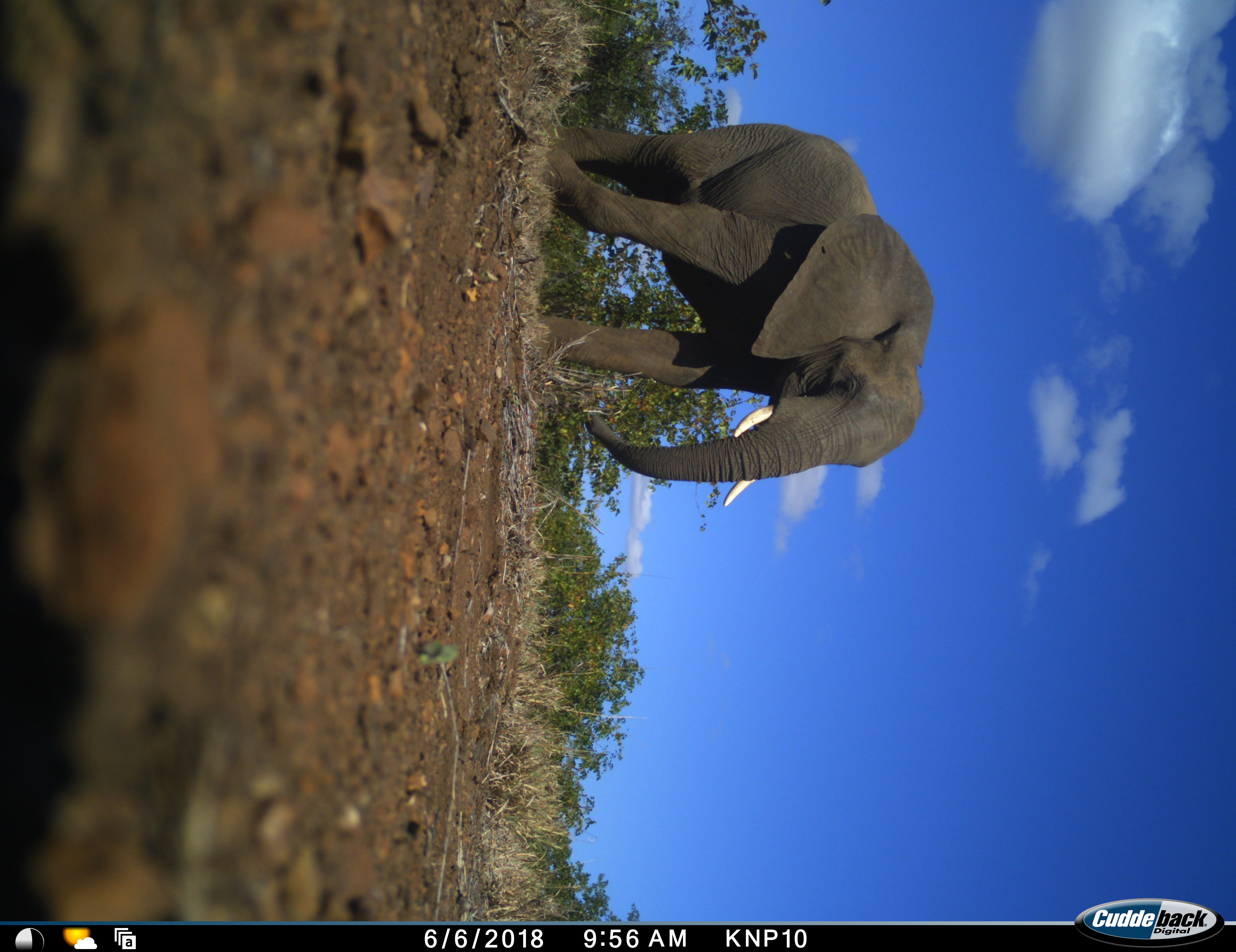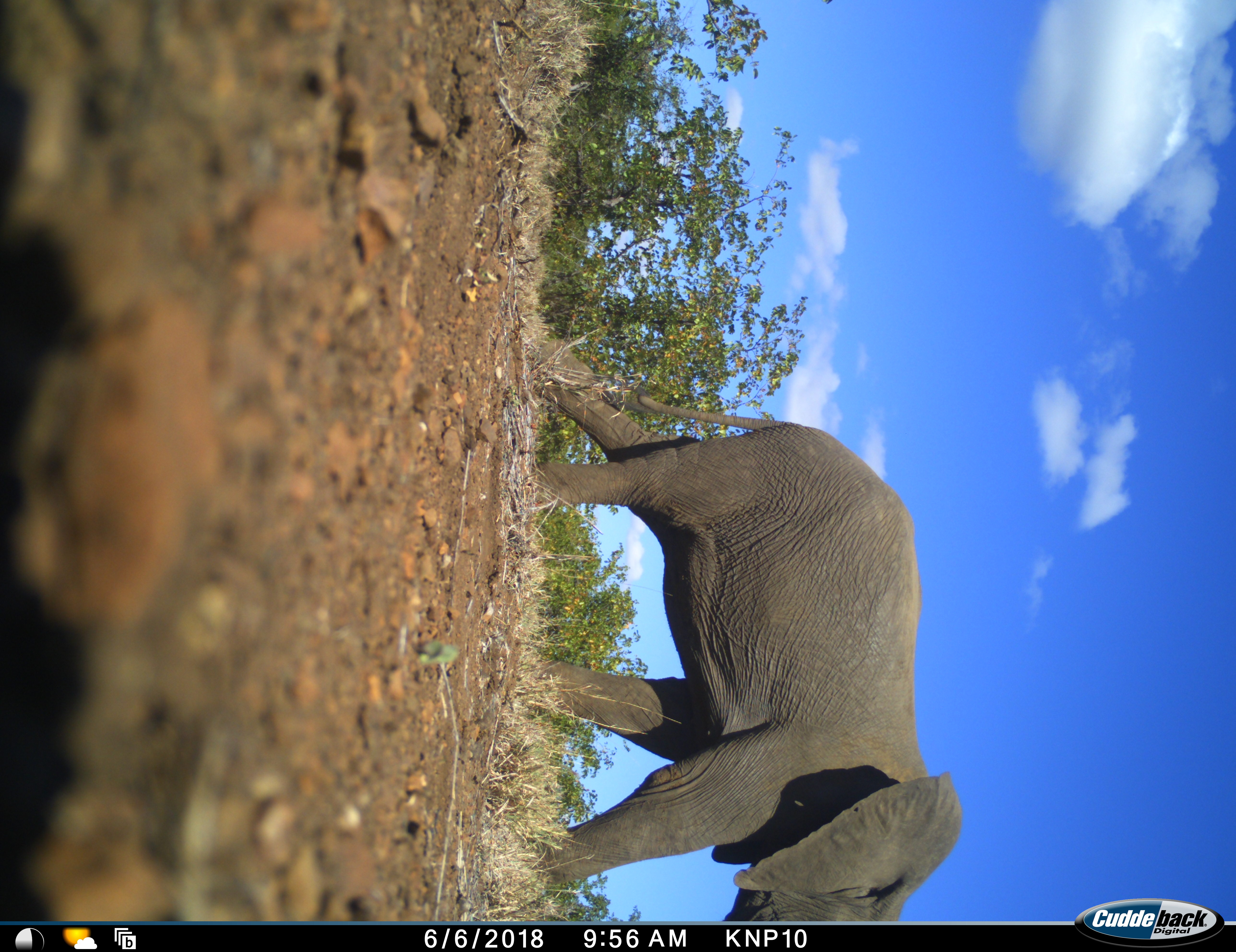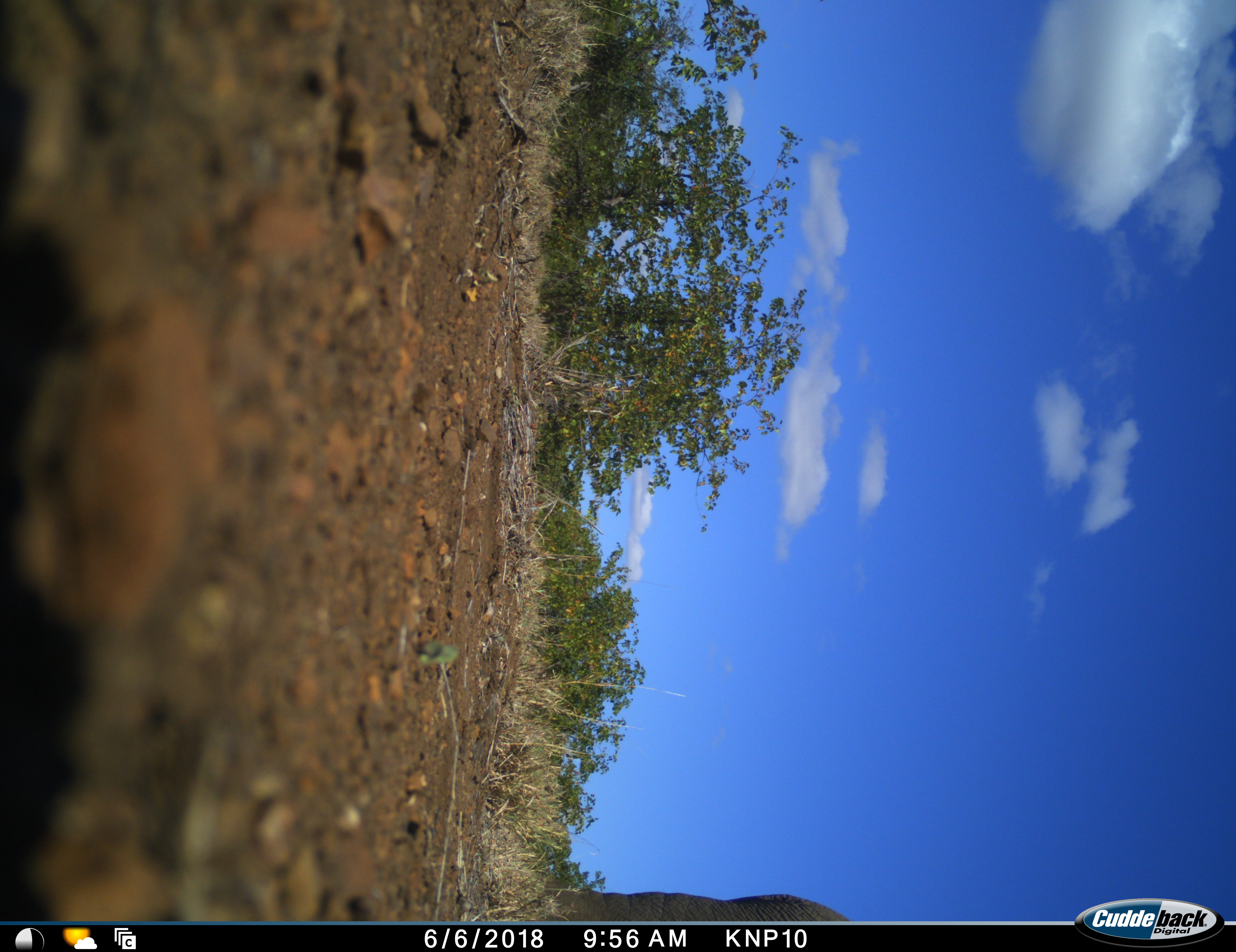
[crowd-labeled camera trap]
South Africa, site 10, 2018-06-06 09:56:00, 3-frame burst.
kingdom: Animalia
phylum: Chordata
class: Mammalia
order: Proboscidea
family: Elephantidae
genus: Loxodonta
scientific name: Loxodonta africana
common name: african bush elephant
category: elephant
Elephant (african bush elephant) (Loxodonta africana), count 1. Behavior (volunteer vote fractions): standing 20%, resting 0%, moving 80%, interacting 0%. Young present (vote fraction): 10%. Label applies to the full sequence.